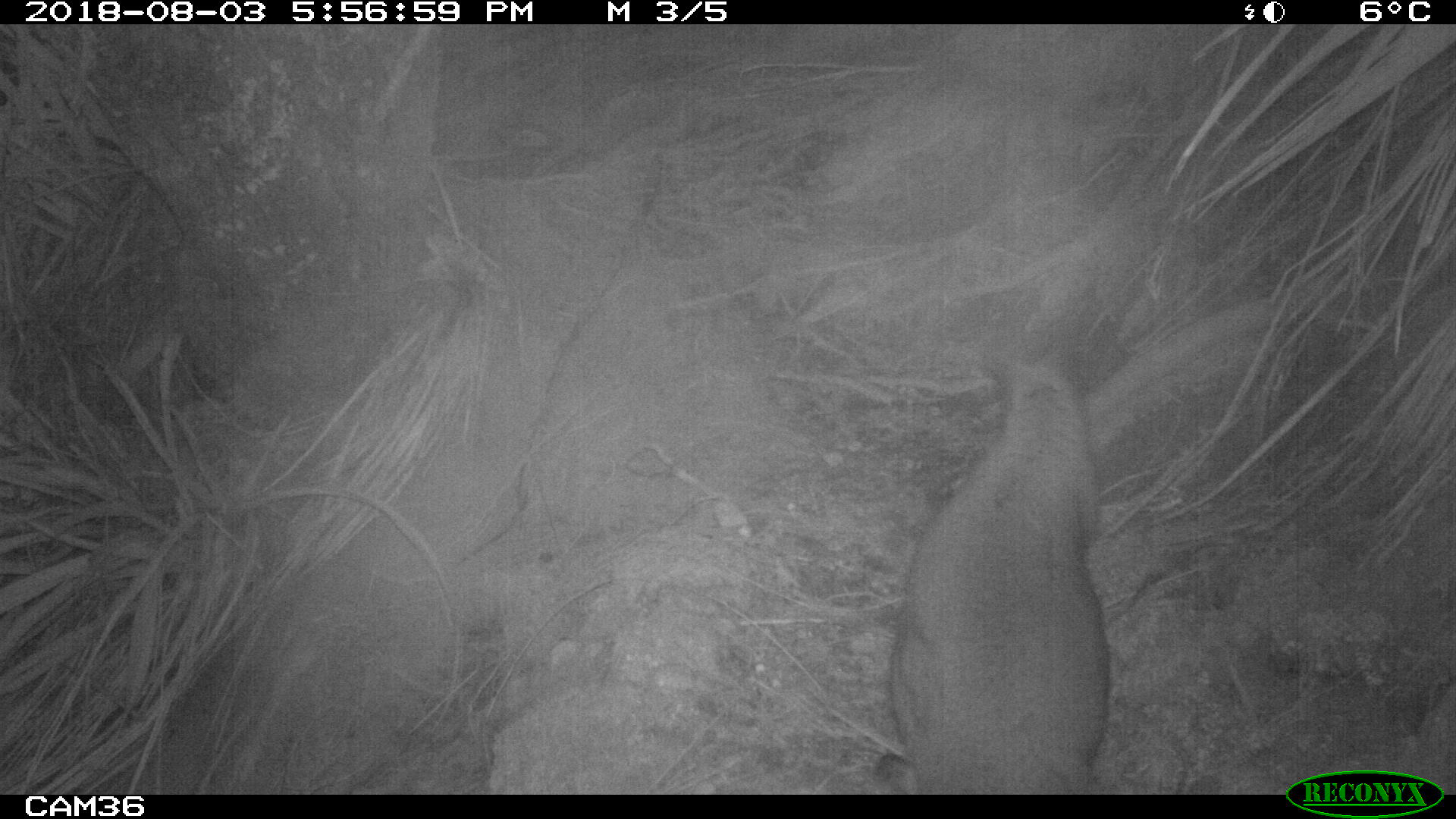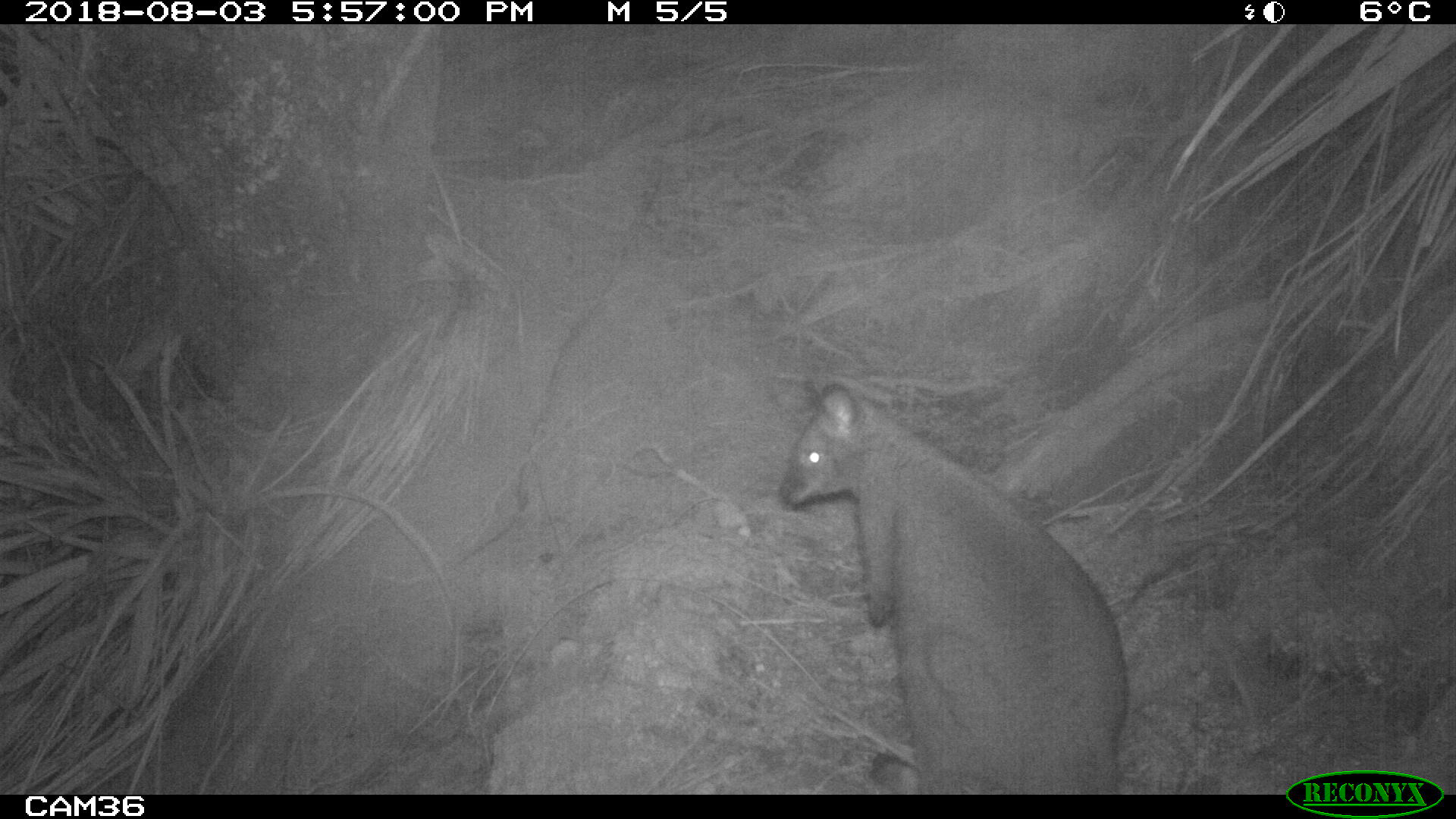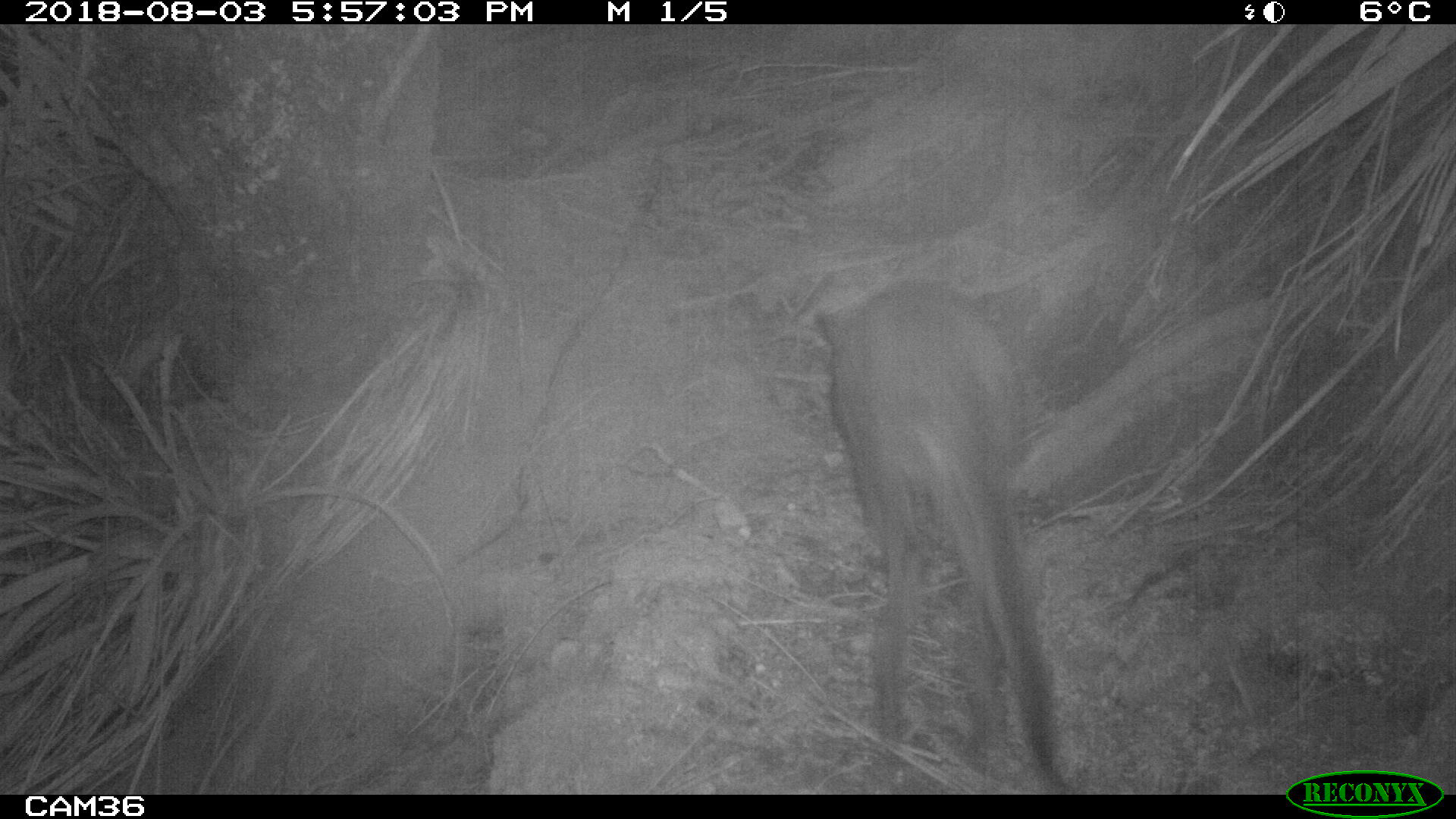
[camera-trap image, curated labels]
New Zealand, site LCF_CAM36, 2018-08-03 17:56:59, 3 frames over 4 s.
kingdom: Animalia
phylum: Chordata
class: Mammalia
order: Diprotodontia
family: Macropodidae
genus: Notamacropus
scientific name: Notamacropus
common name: wallaby